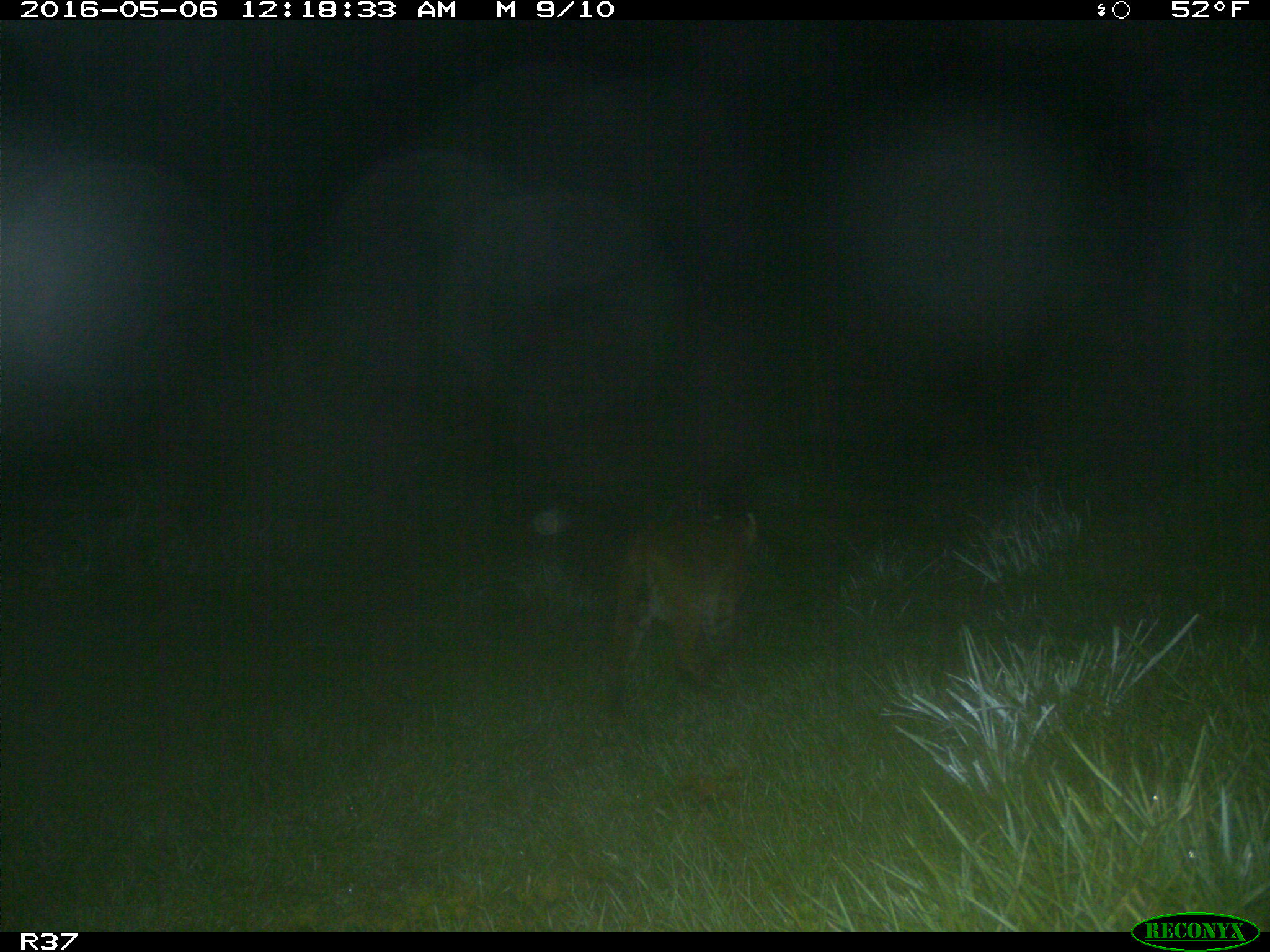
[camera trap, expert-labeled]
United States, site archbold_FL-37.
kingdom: Animalia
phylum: Chordata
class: Mammalia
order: Carnivora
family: Felidae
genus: Lynx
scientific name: Lynx rufus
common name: bobcat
Lynx rufus (bobcat).